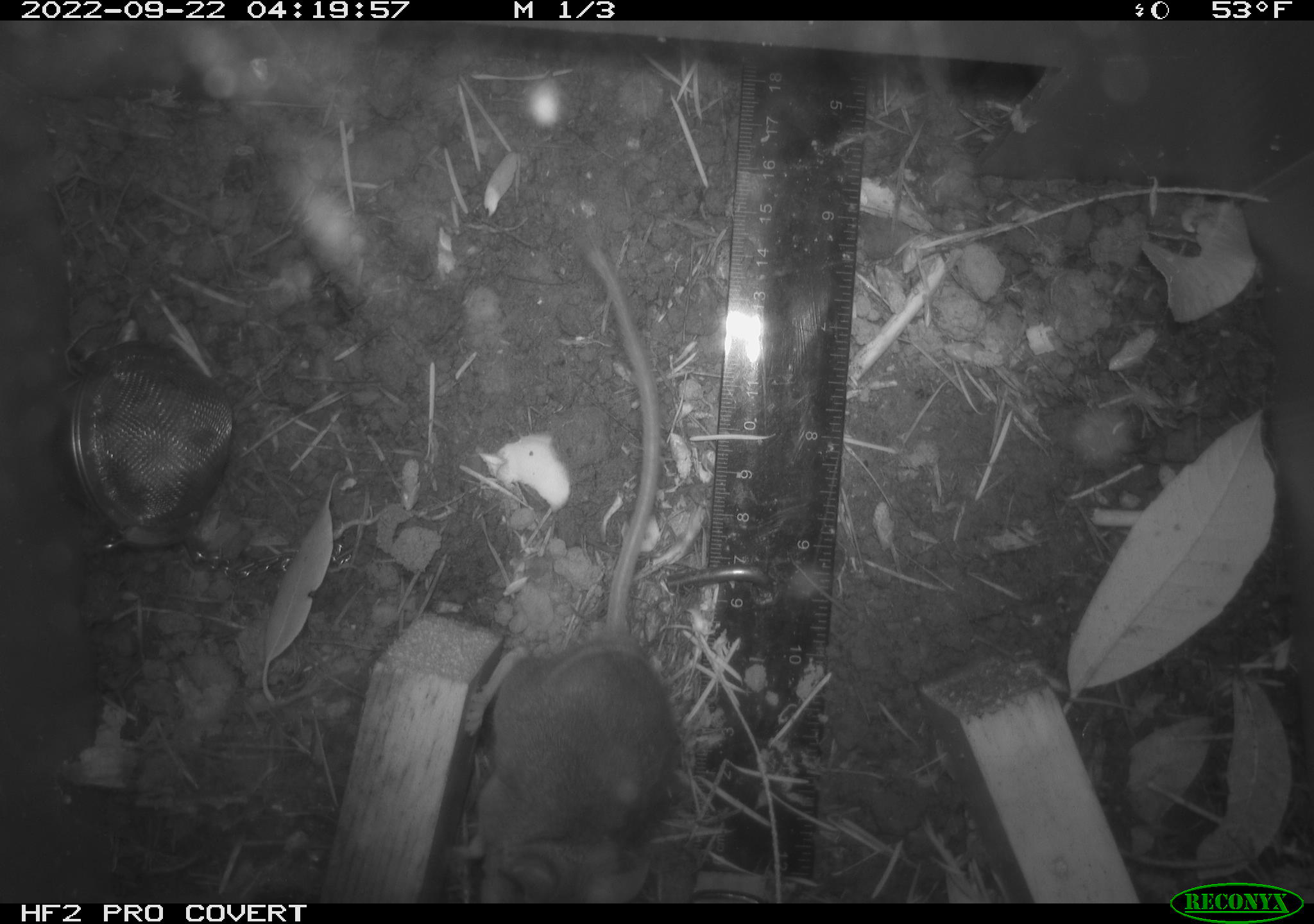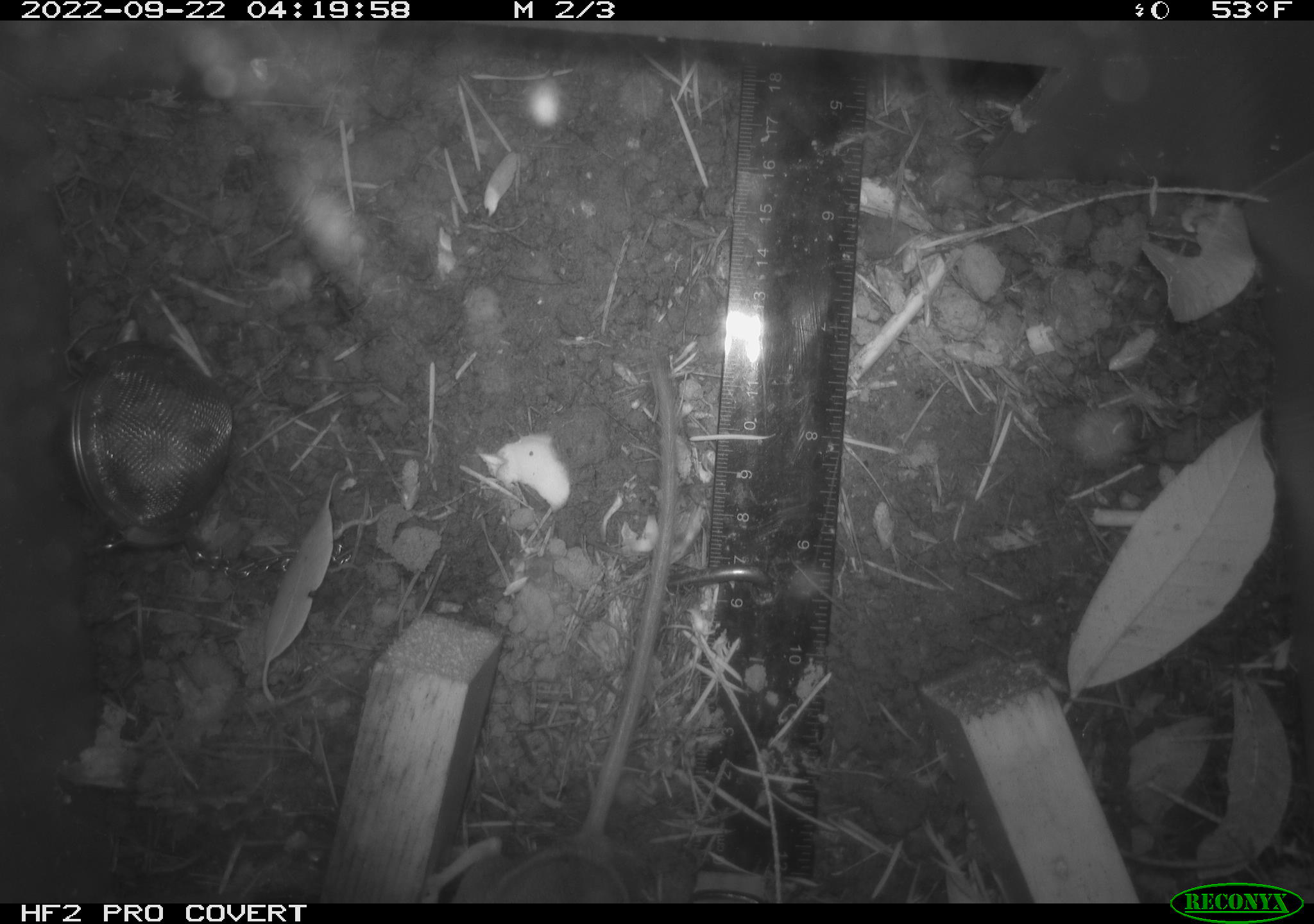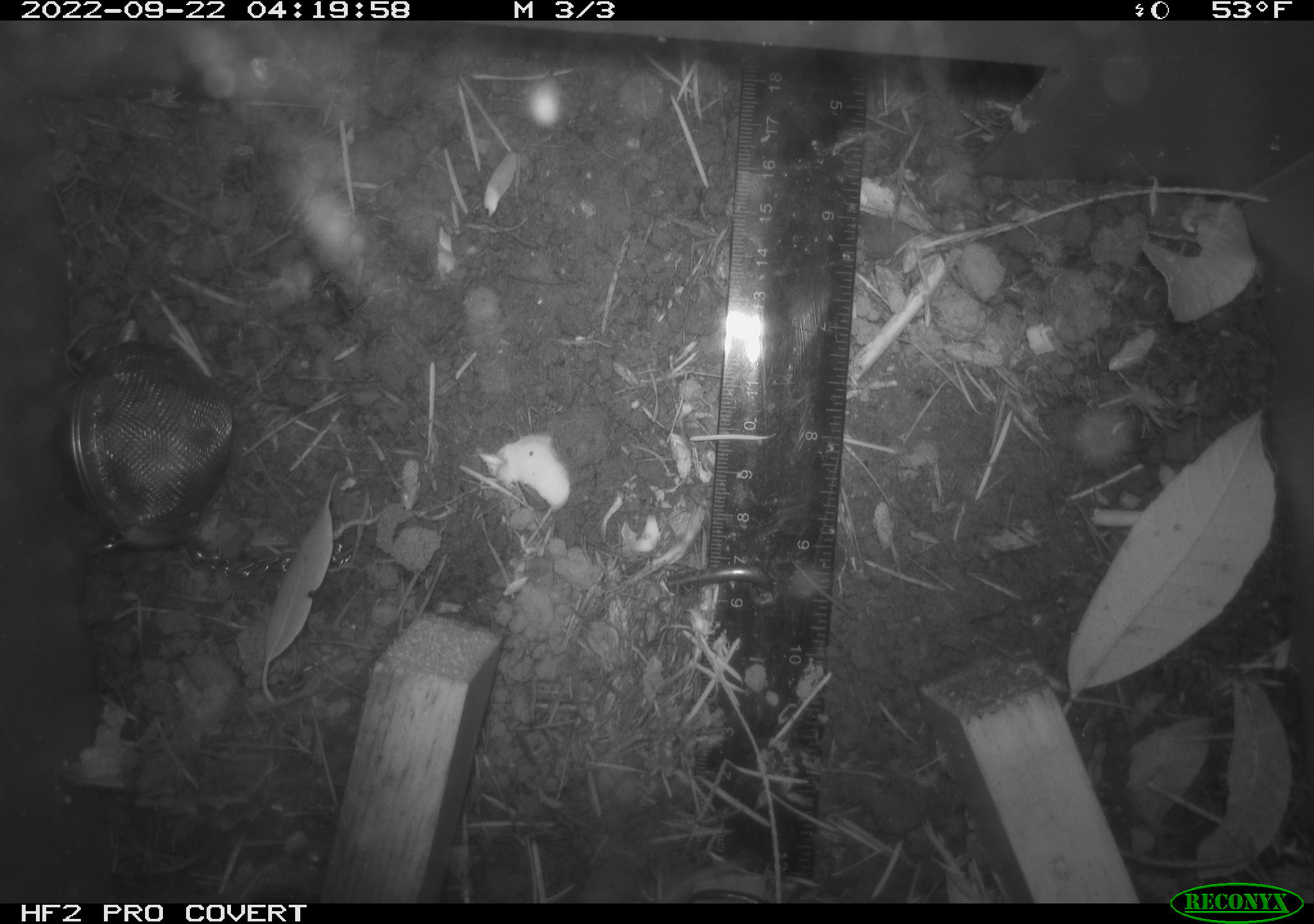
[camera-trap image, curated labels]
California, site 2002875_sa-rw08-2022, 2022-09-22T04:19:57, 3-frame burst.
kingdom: Animalia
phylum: Chordata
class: Mammalia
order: Rodentia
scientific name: Rodentia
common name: mouse species